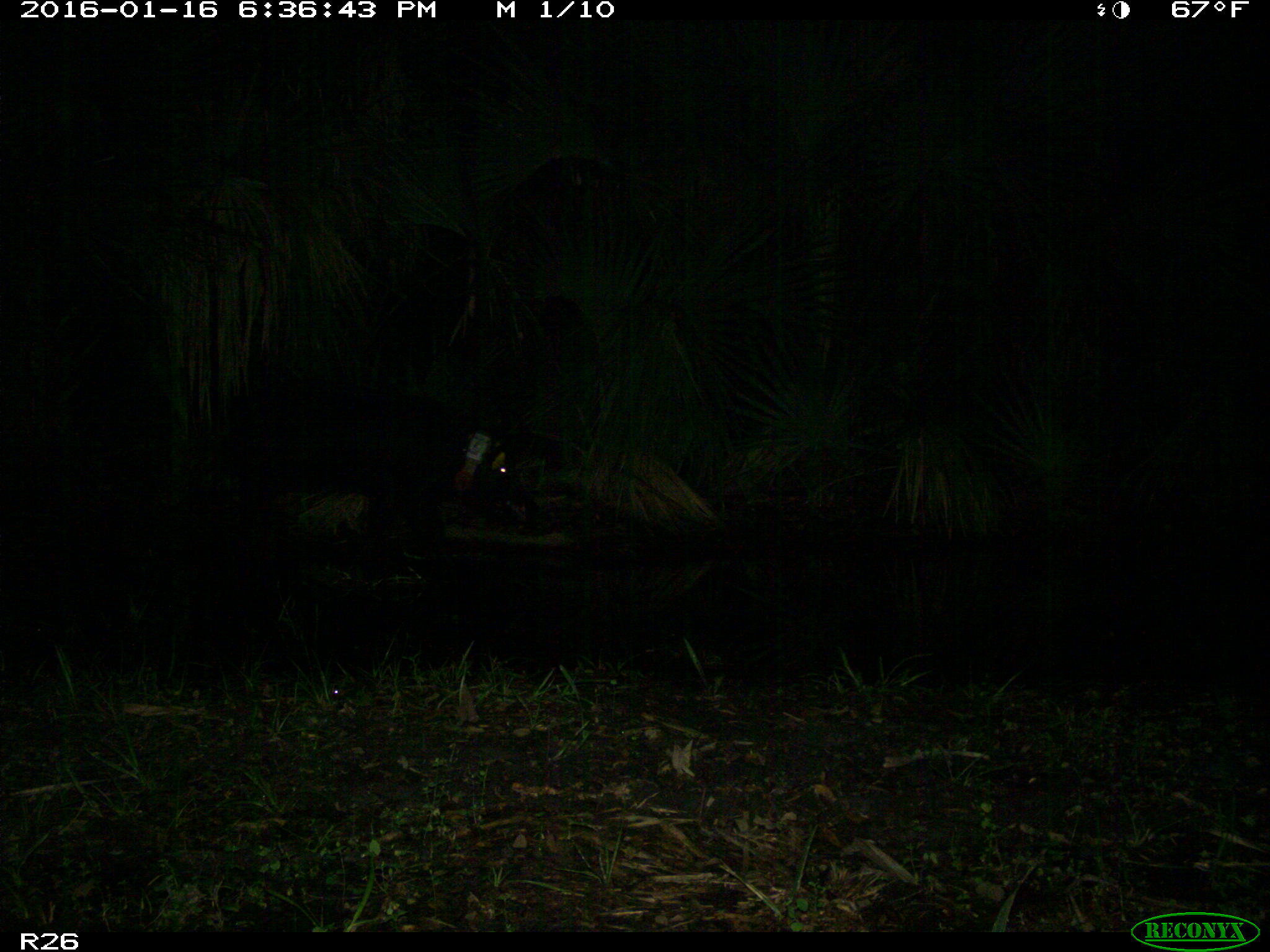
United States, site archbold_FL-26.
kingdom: Animalia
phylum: Chordata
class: Mammalia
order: Artiodactyla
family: Suidae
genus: Sus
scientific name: Sus scrofa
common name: wild boar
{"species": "Sus scrofa (wild boar)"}